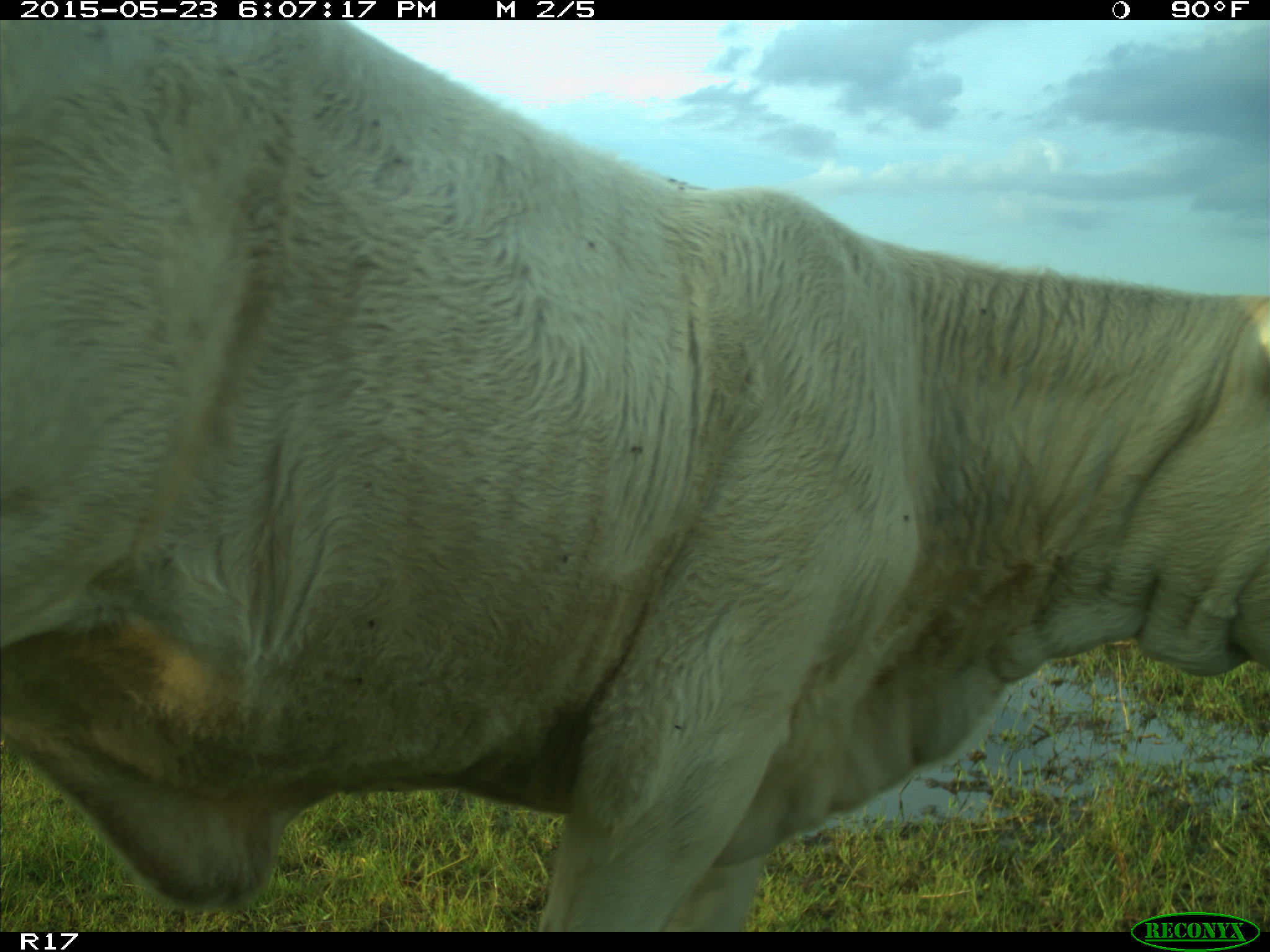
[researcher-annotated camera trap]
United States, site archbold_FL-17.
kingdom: Animalia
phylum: Chordata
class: Mammalia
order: Artiodactyla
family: Bovidae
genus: Bos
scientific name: Bos taurus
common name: domestic cow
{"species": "Bos taurus (domestic cow)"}